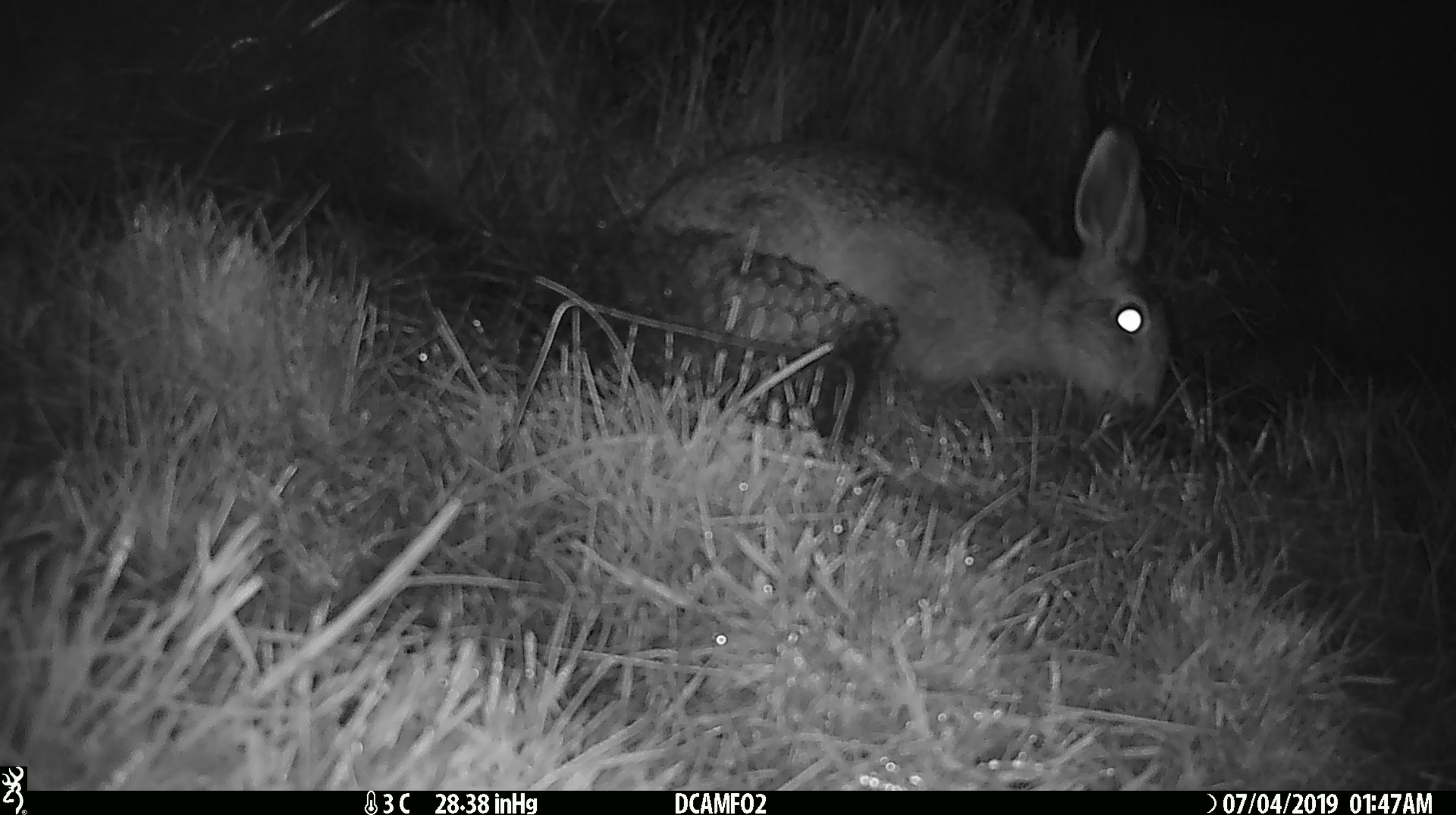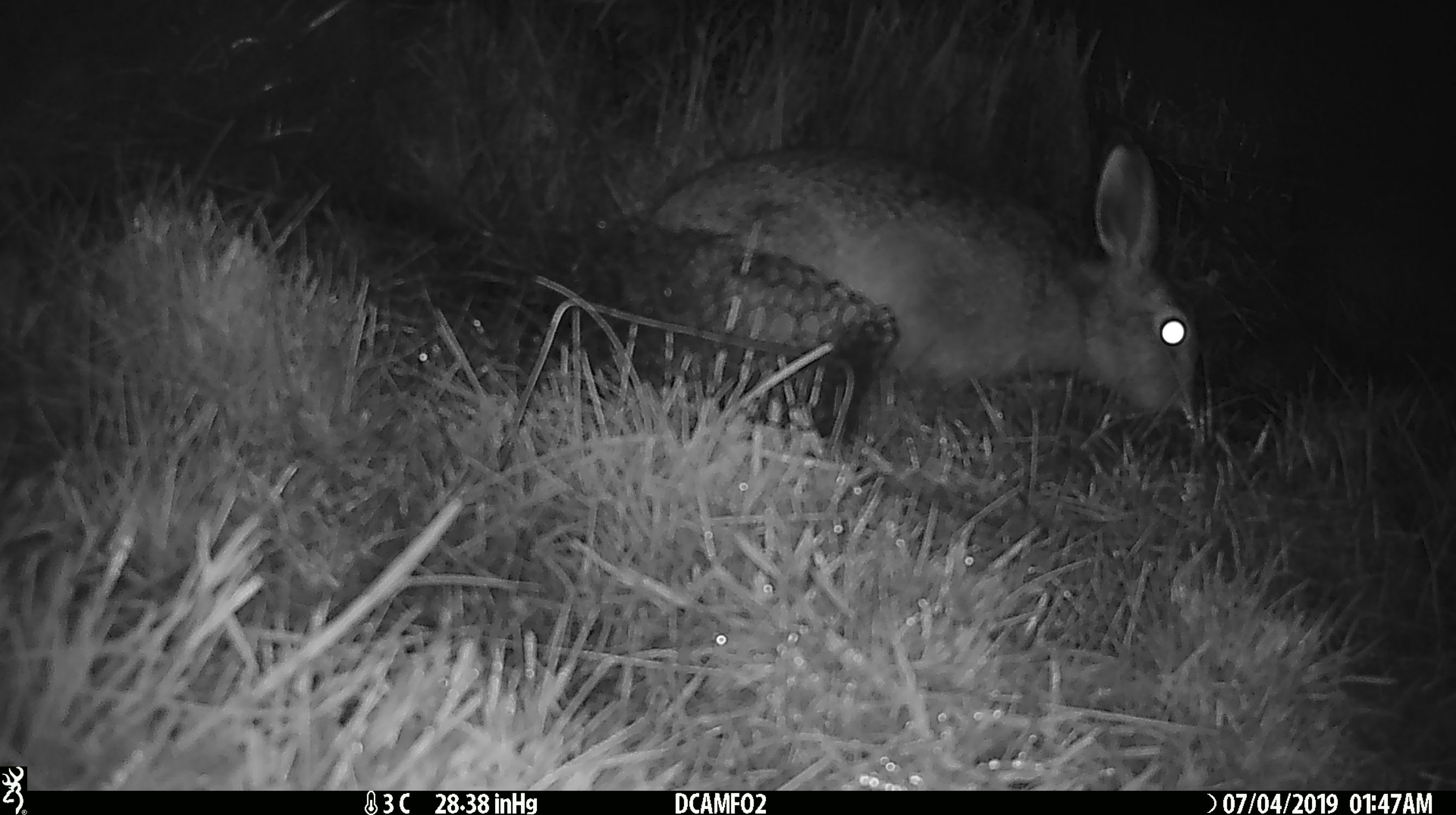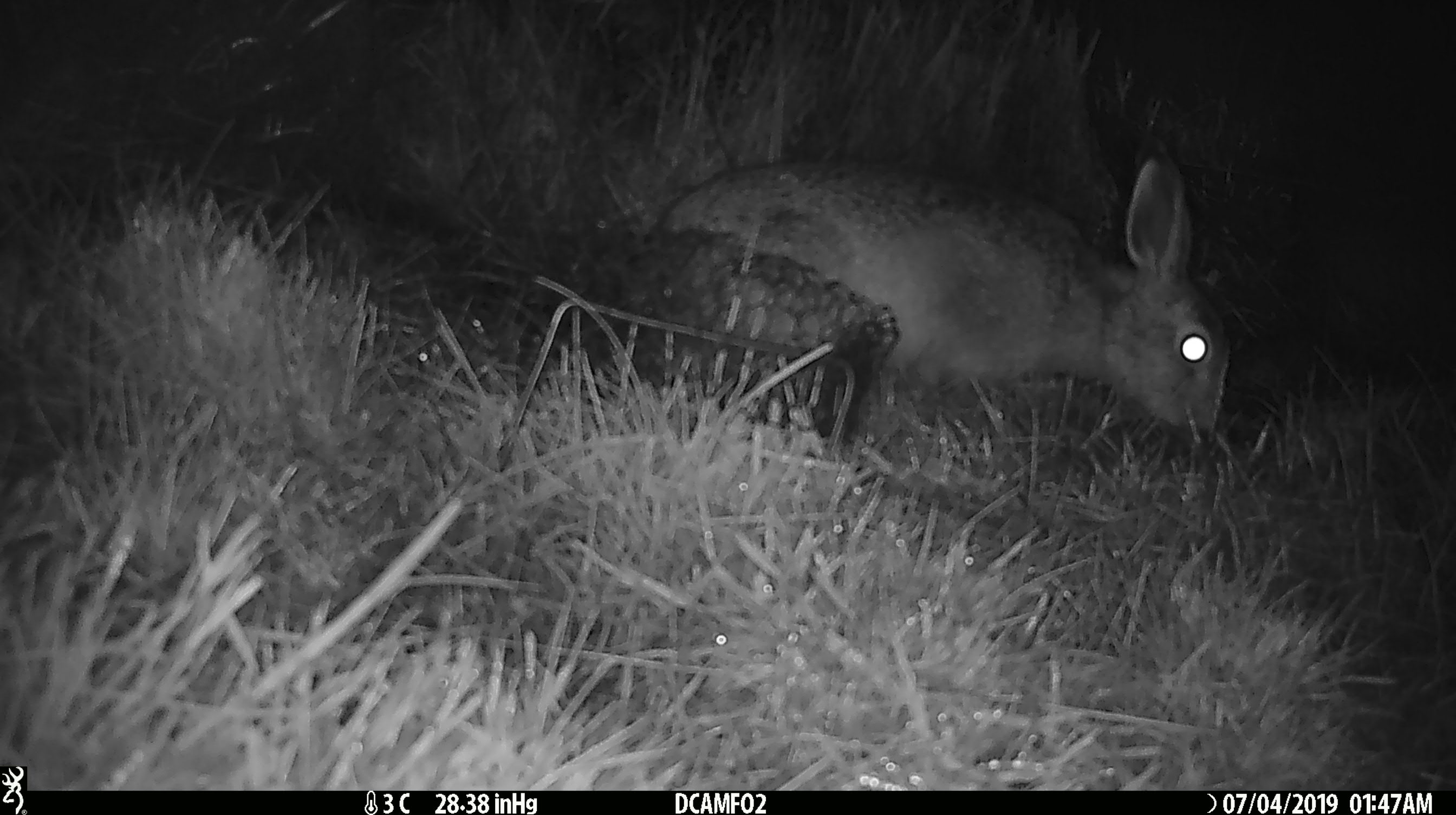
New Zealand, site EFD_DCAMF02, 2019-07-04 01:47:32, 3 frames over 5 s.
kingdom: Animalia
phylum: Chordata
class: Mammalia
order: Lagomorpha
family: Leporidae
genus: Lepus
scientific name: Lepus europaeus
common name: brown hare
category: hare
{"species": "hare (brown hare) (Lepus europaeus)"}